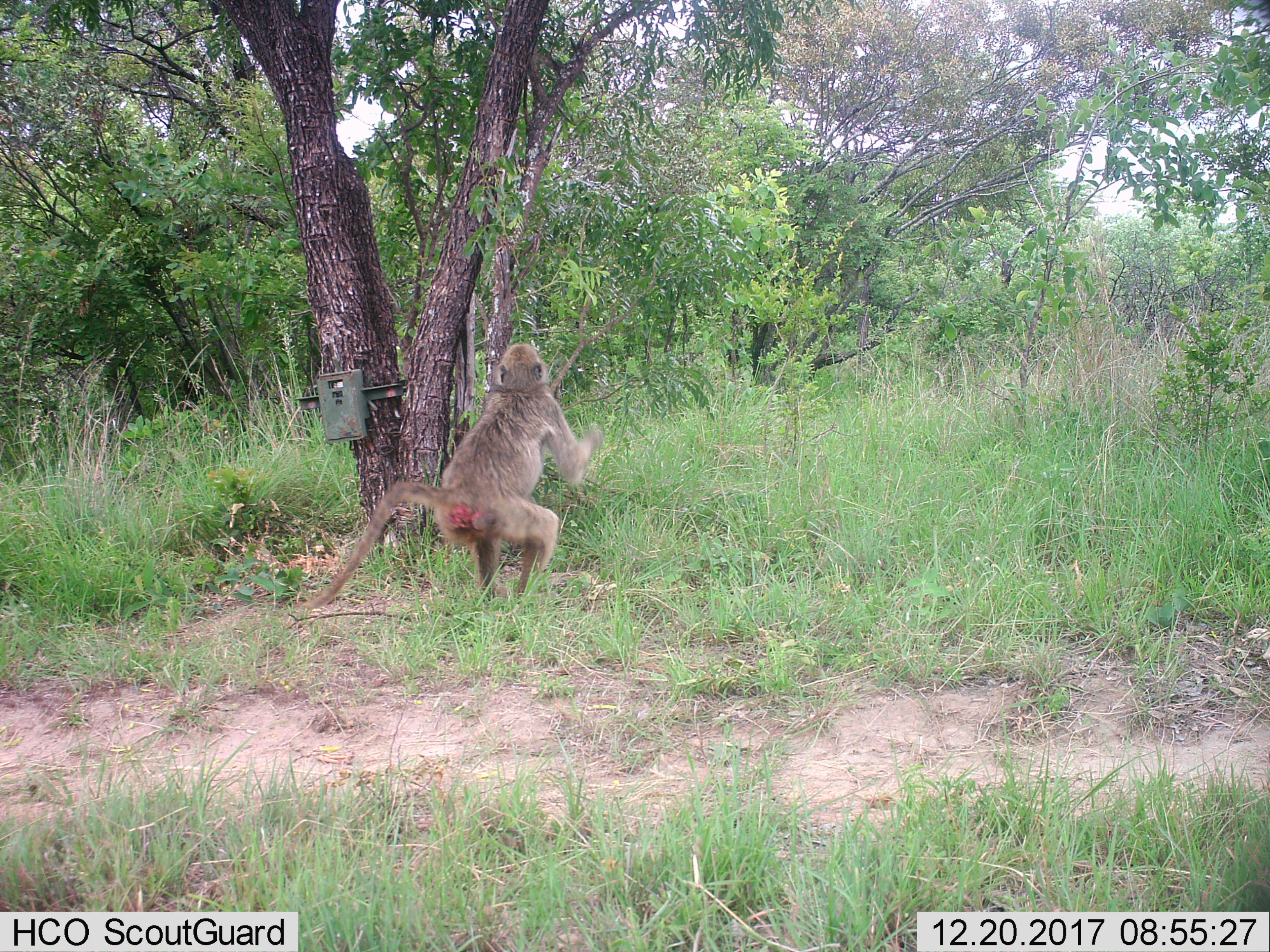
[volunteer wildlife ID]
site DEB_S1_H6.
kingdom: Animalia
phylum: Chordata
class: Mammalia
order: Primates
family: Cercopithecidae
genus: Papio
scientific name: Papio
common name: baboon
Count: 1.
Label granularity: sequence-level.